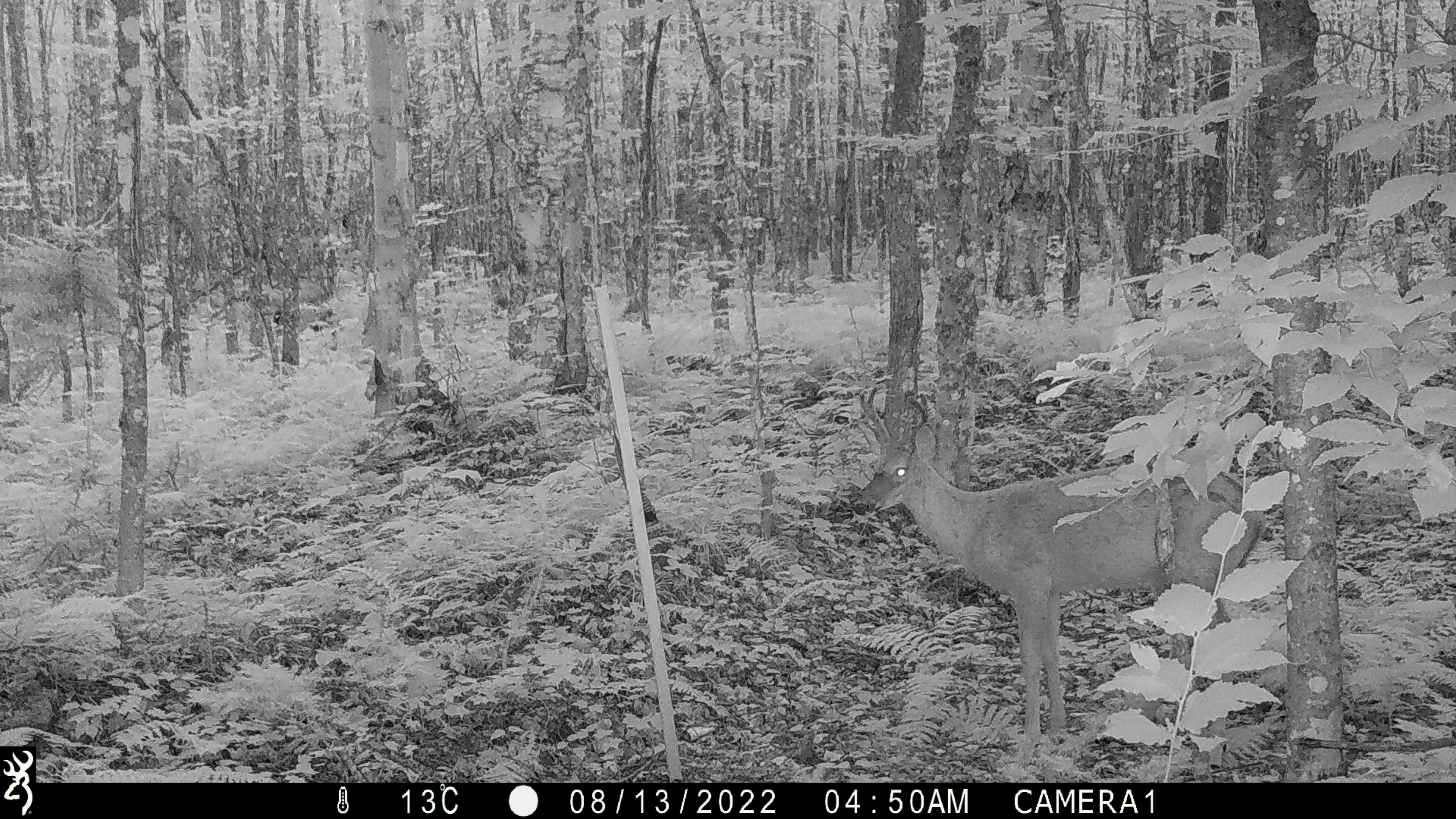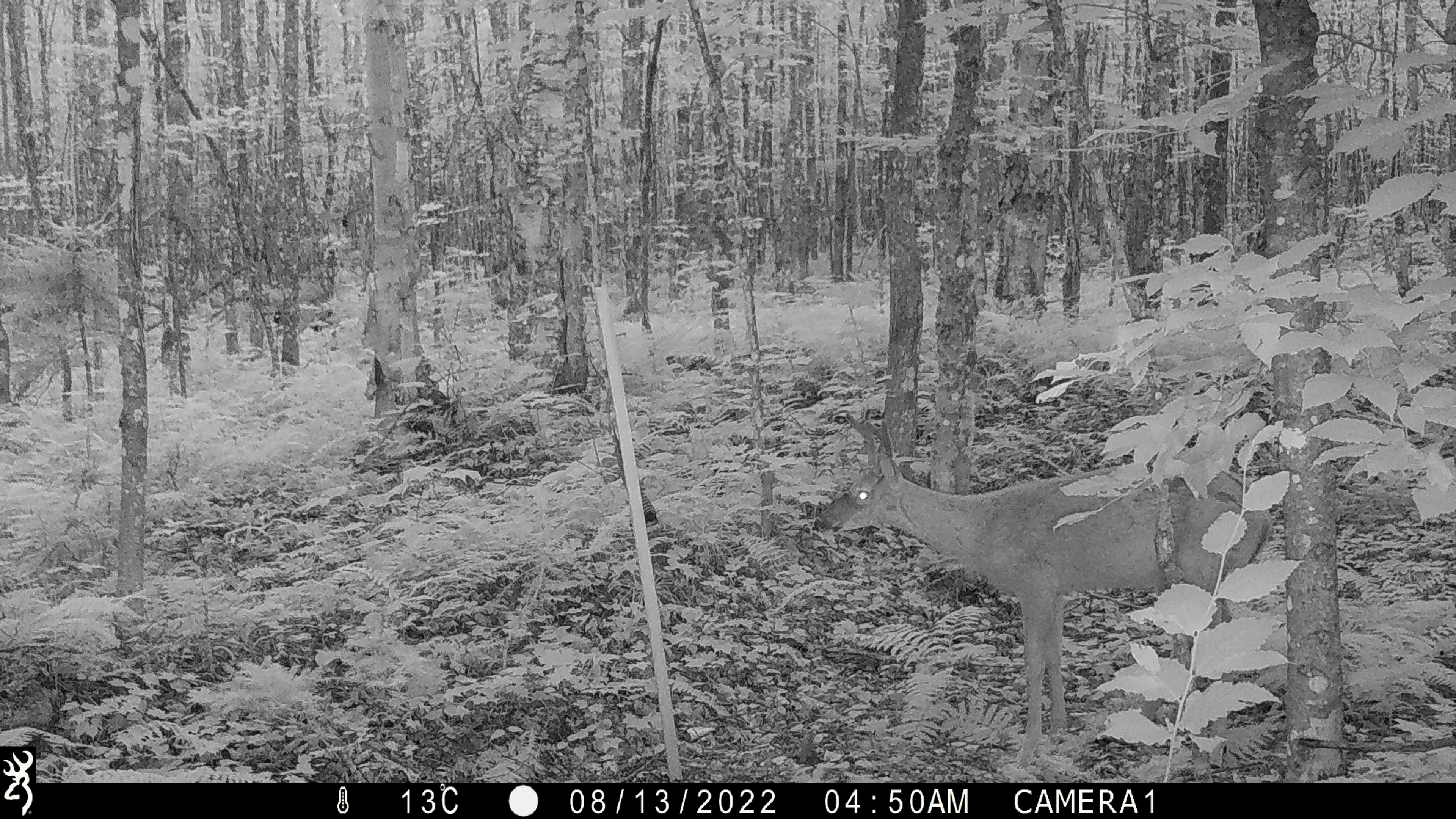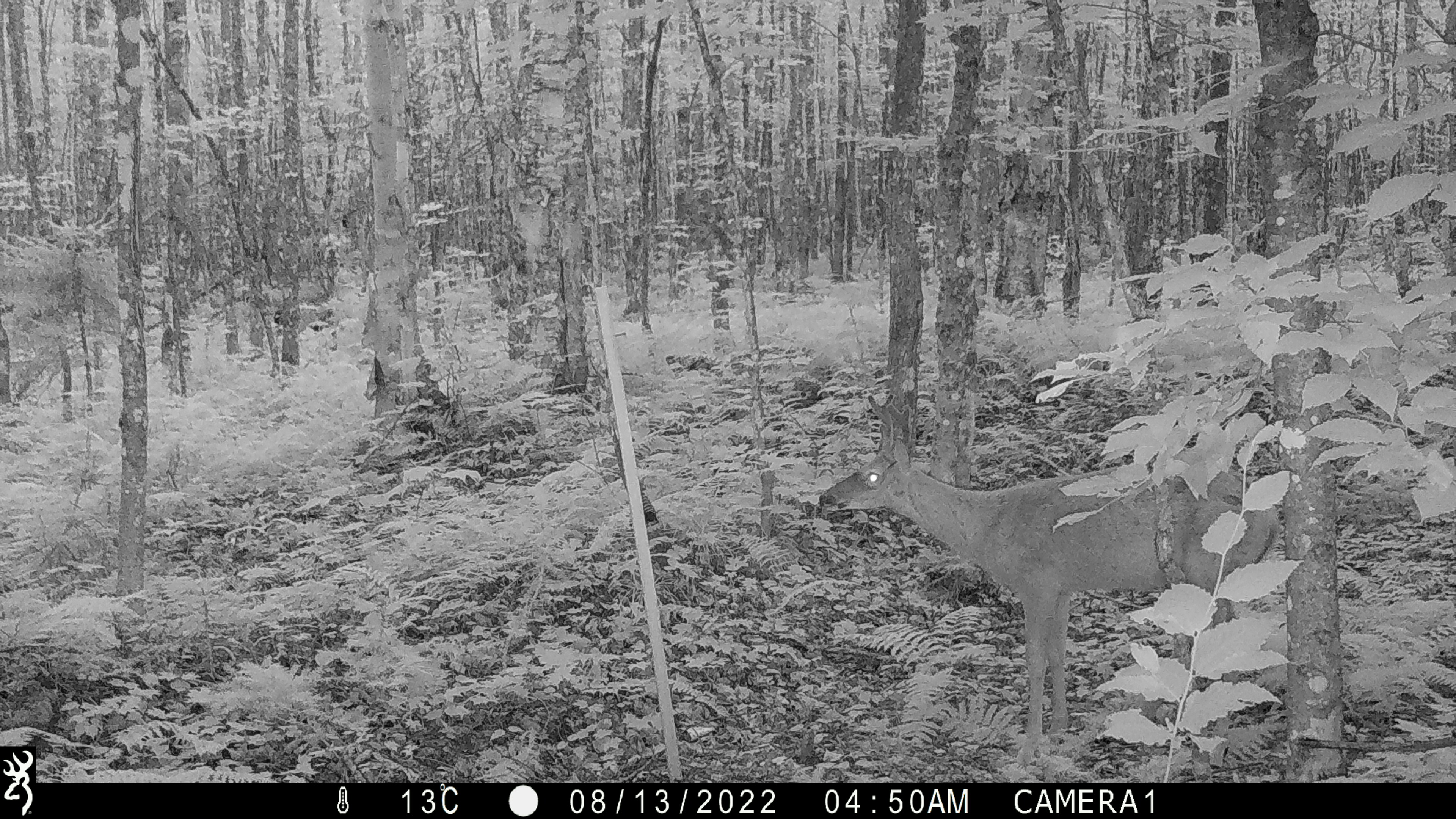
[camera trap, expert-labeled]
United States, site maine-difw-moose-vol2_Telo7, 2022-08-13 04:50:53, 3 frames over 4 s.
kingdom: Animalia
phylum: Chordata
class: Mammalia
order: Artiodactyla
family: Cervidae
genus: Odocoileus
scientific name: Odocoileus virginianus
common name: white-tailed deer